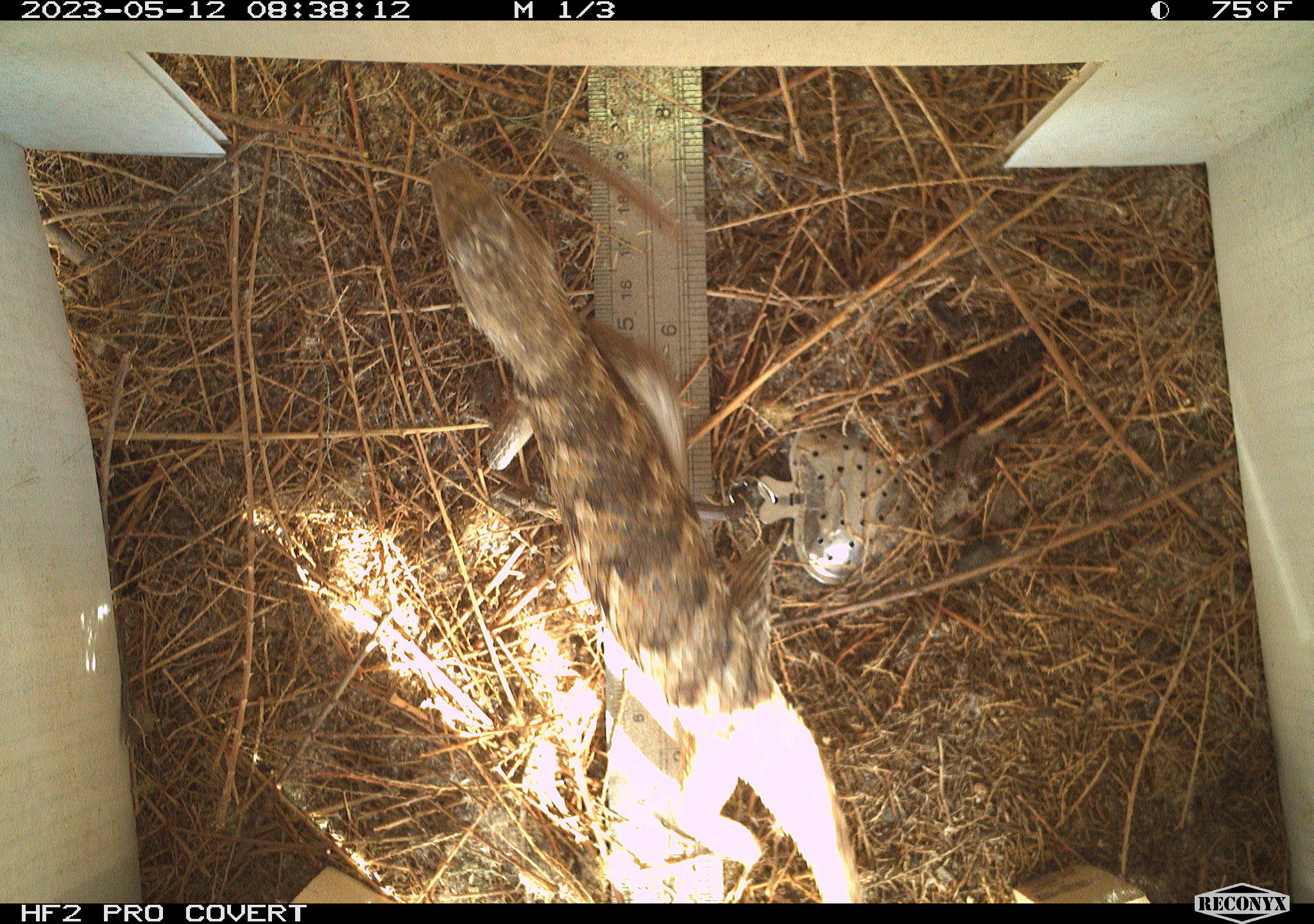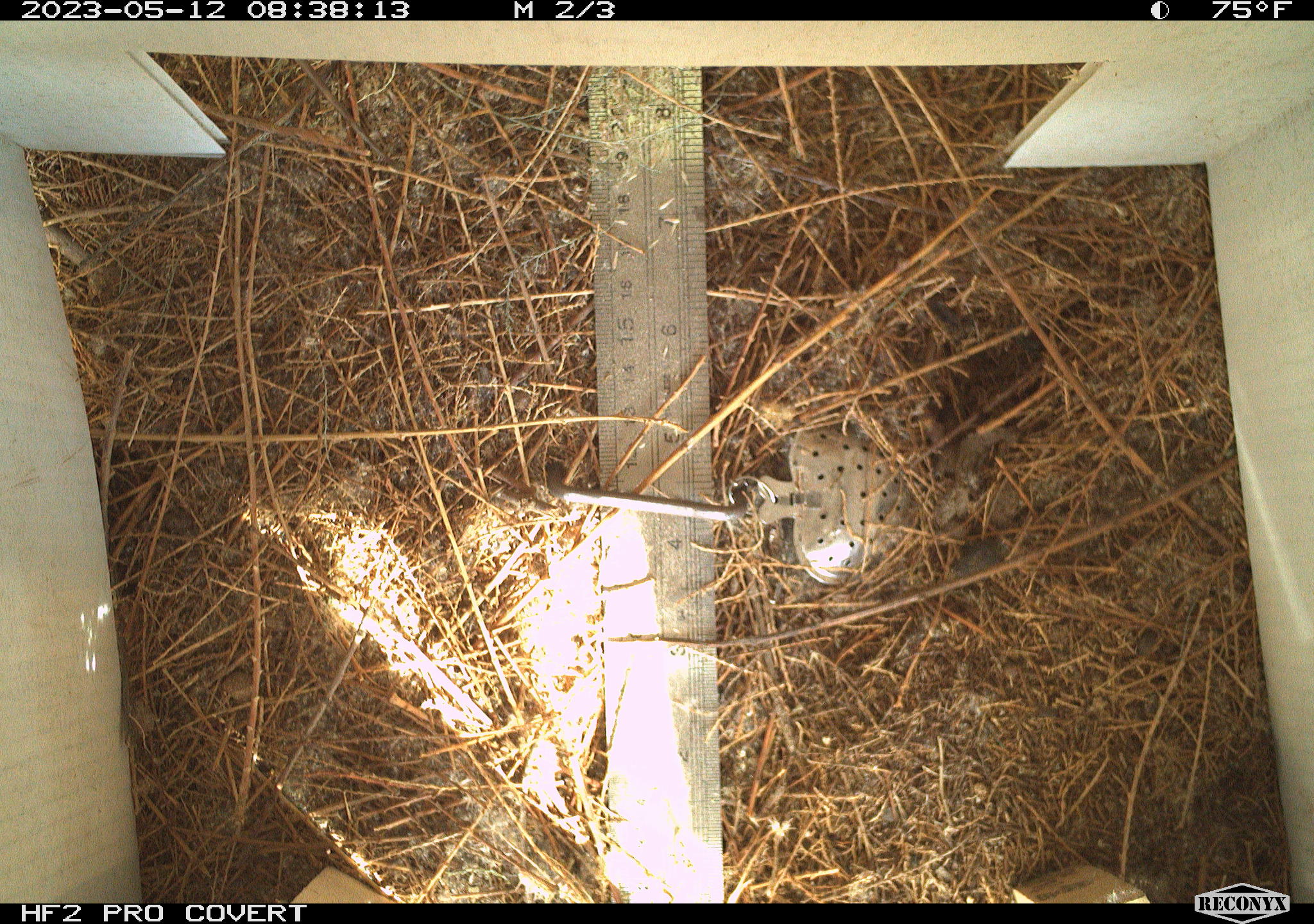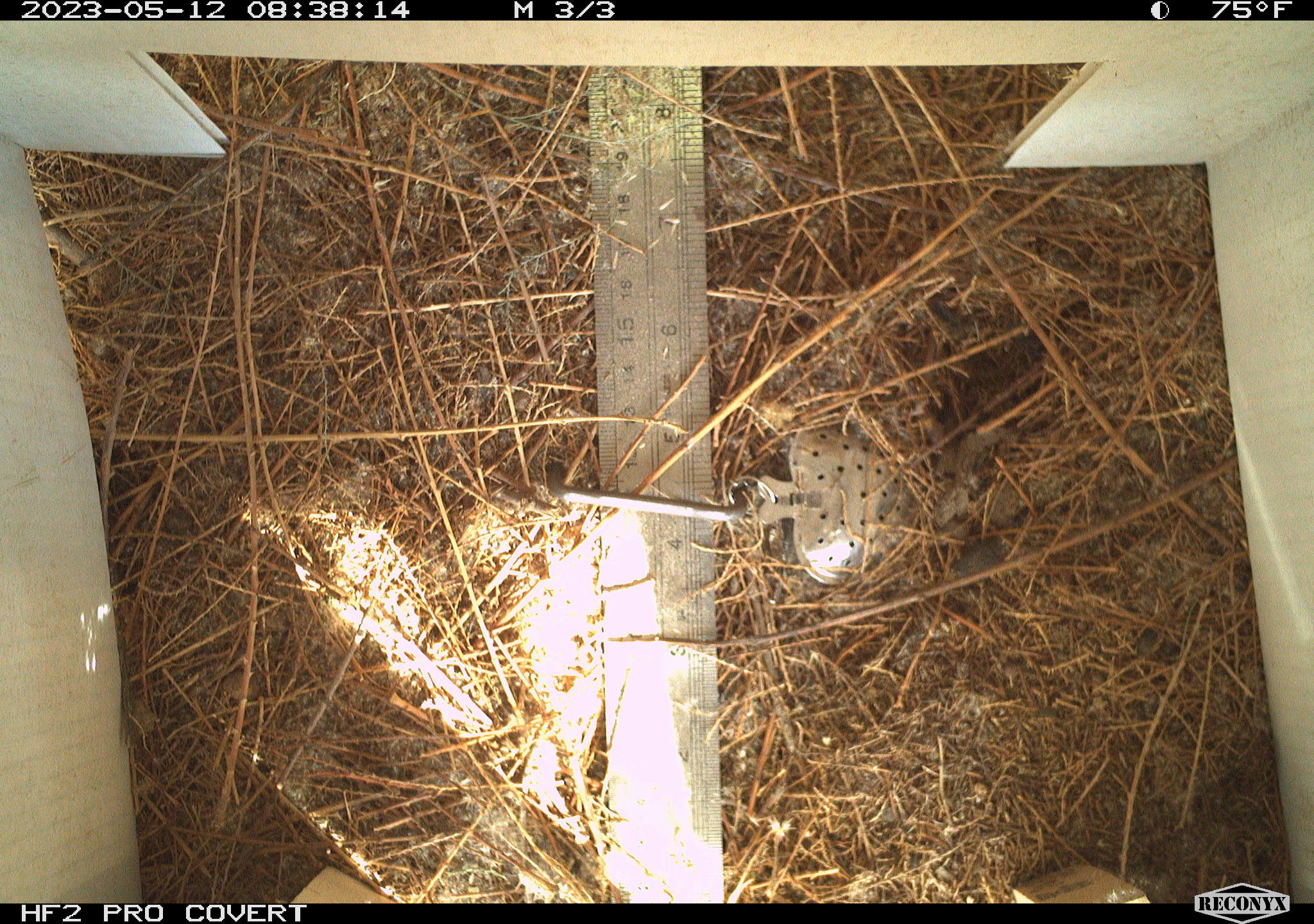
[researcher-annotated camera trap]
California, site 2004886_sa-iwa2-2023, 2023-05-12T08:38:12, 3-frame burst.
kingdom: Animalia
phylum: Chordata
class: Reptilia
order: Squamata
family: Phrynosomatidae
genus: Sceloporus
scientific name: Sceloporus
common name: spiny lizards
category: sceloporus species